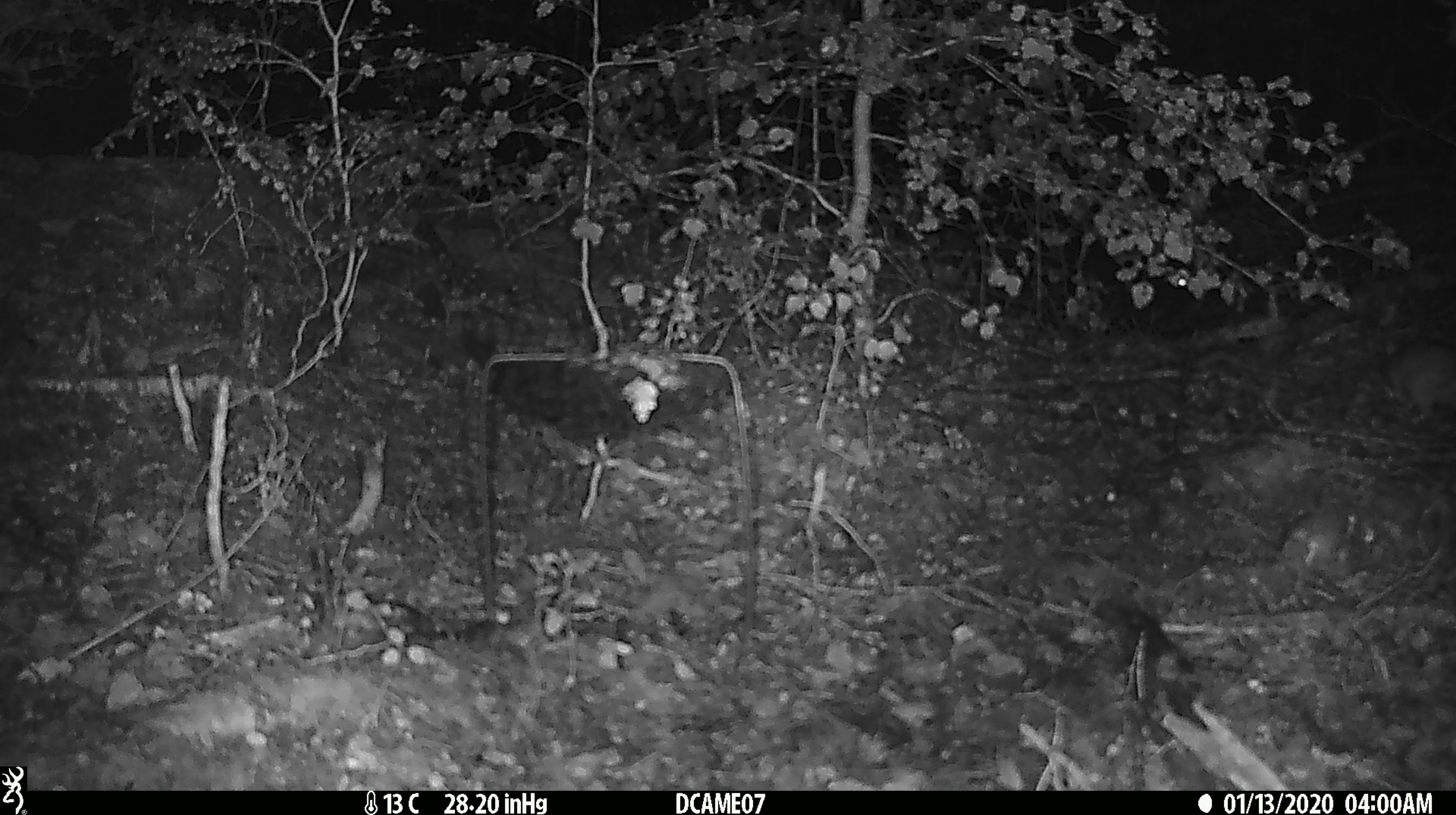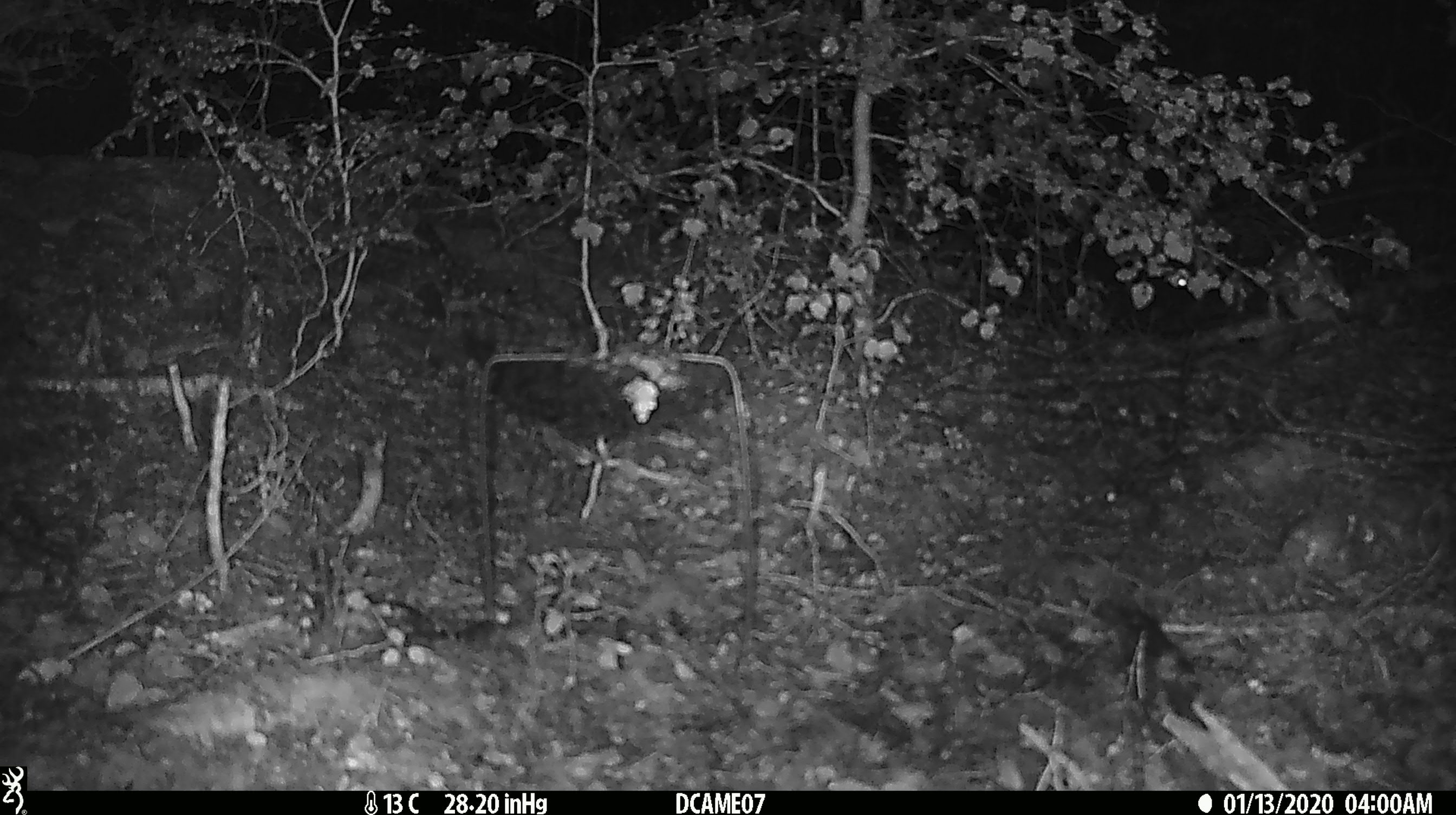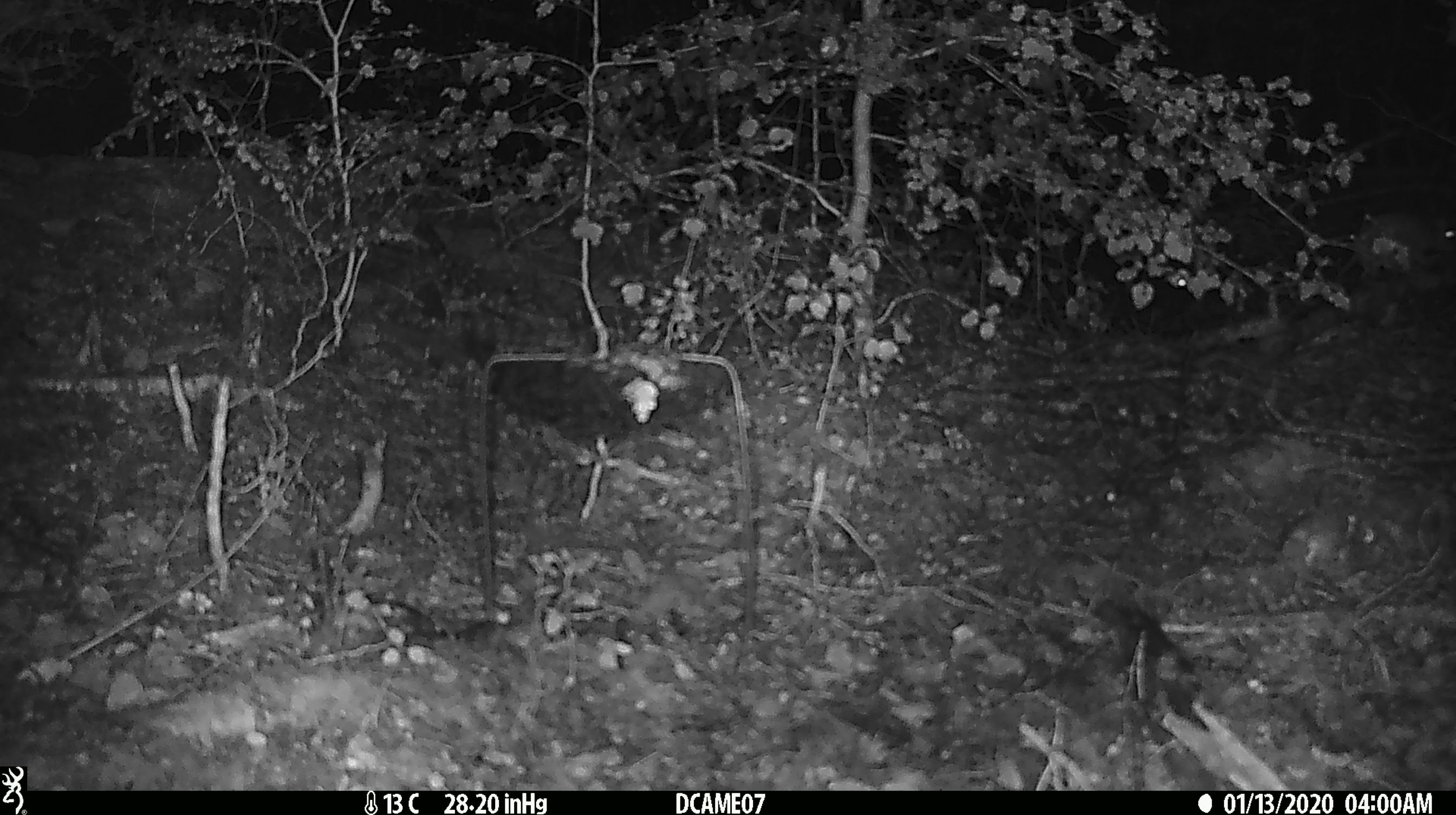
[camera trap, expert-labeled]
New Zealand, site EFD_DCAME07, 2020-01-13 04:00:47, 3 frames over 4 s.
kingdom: Animalia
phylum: Chordata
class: Mammalia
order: Rodentia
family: Muridae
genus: Rattus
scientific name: Rattus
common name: rat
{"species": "rat (Rattus)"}